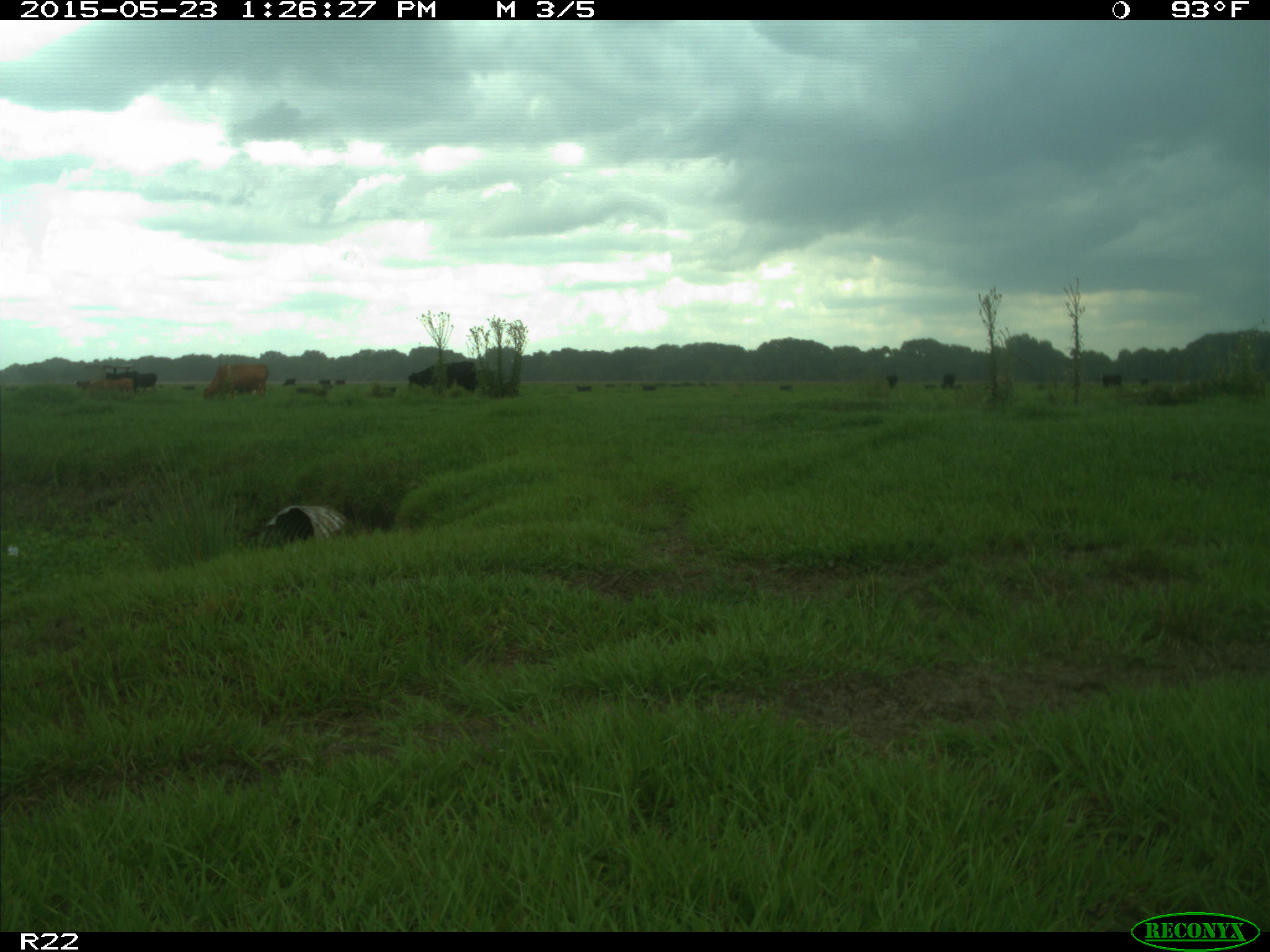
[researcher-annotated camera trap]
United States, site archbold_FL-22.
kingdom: Animalia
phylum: Chordata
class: Mammalia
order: Artiodactyla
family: Bovidae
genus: Bos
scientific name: Bos taurus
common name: domestic cow